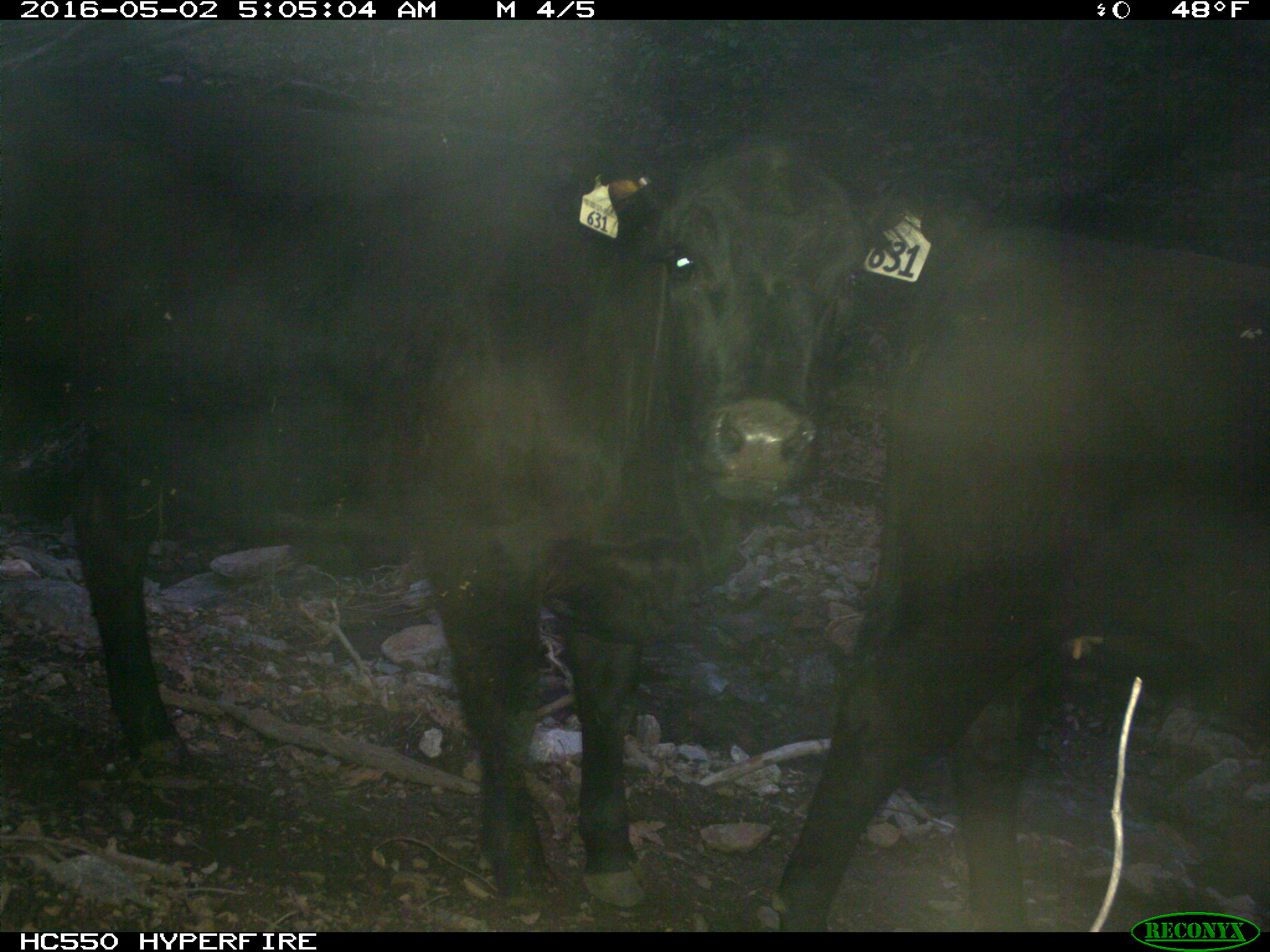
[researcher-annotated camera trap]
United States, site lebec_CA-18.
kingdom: Animalia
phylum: Chordata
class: Mammalia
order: Artiodactyla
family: Bovidae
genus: Bos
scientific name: Bos taurus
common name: domestic cow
Bos taurus (domestic cow).